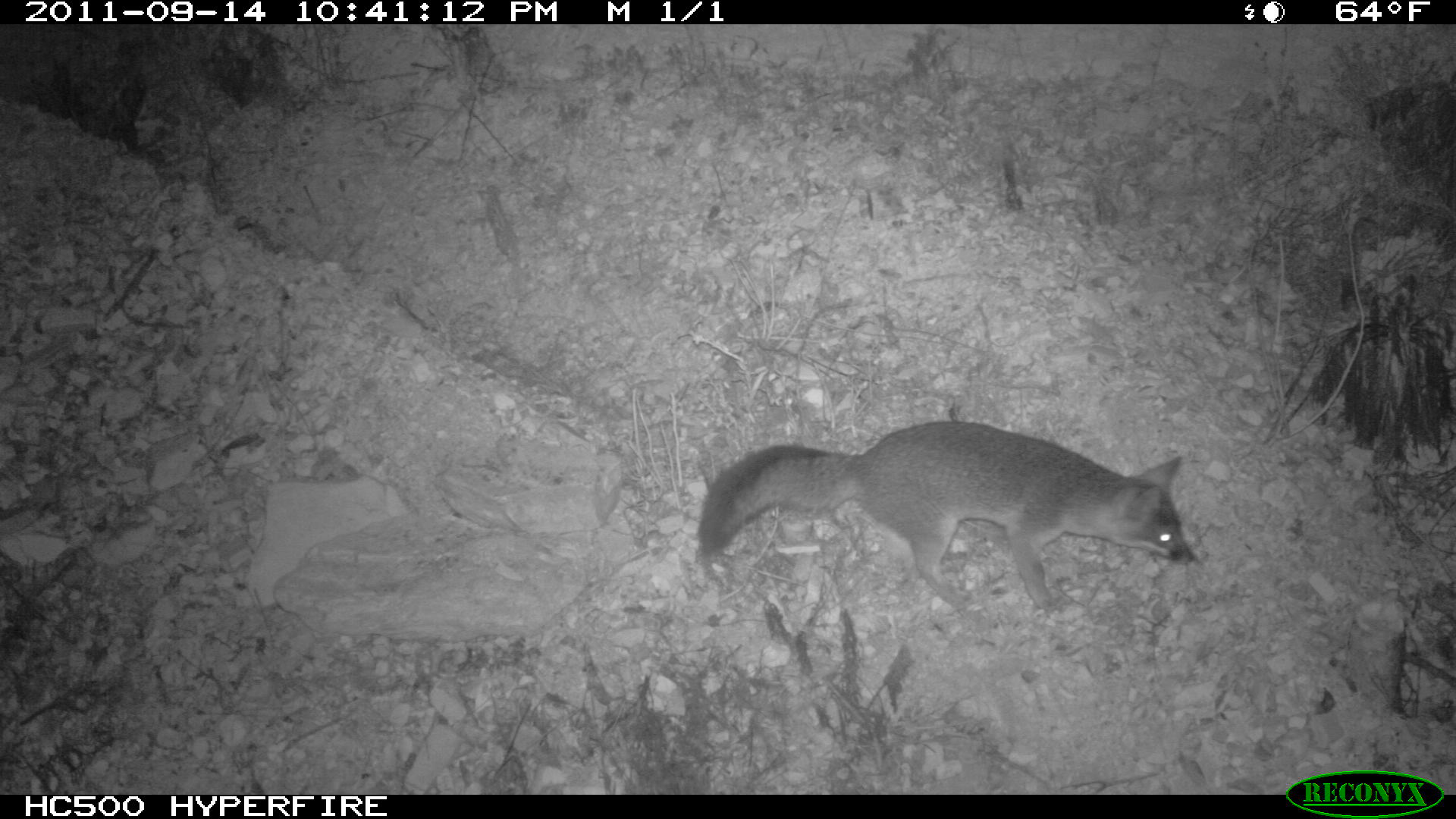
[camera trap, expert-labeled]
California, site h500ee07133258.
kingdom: Animalia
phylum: Chordata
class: Mammalia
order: Carnivora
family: Canidae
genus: Urocyon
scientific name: Urocyon littoralis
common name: island fox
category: fox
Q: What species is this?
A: Fox (island fox) (Urocyon littoralis).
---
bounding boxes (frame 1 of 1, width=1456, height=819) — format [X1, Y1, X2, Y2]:
fox: [698, 420, 1194, 610]